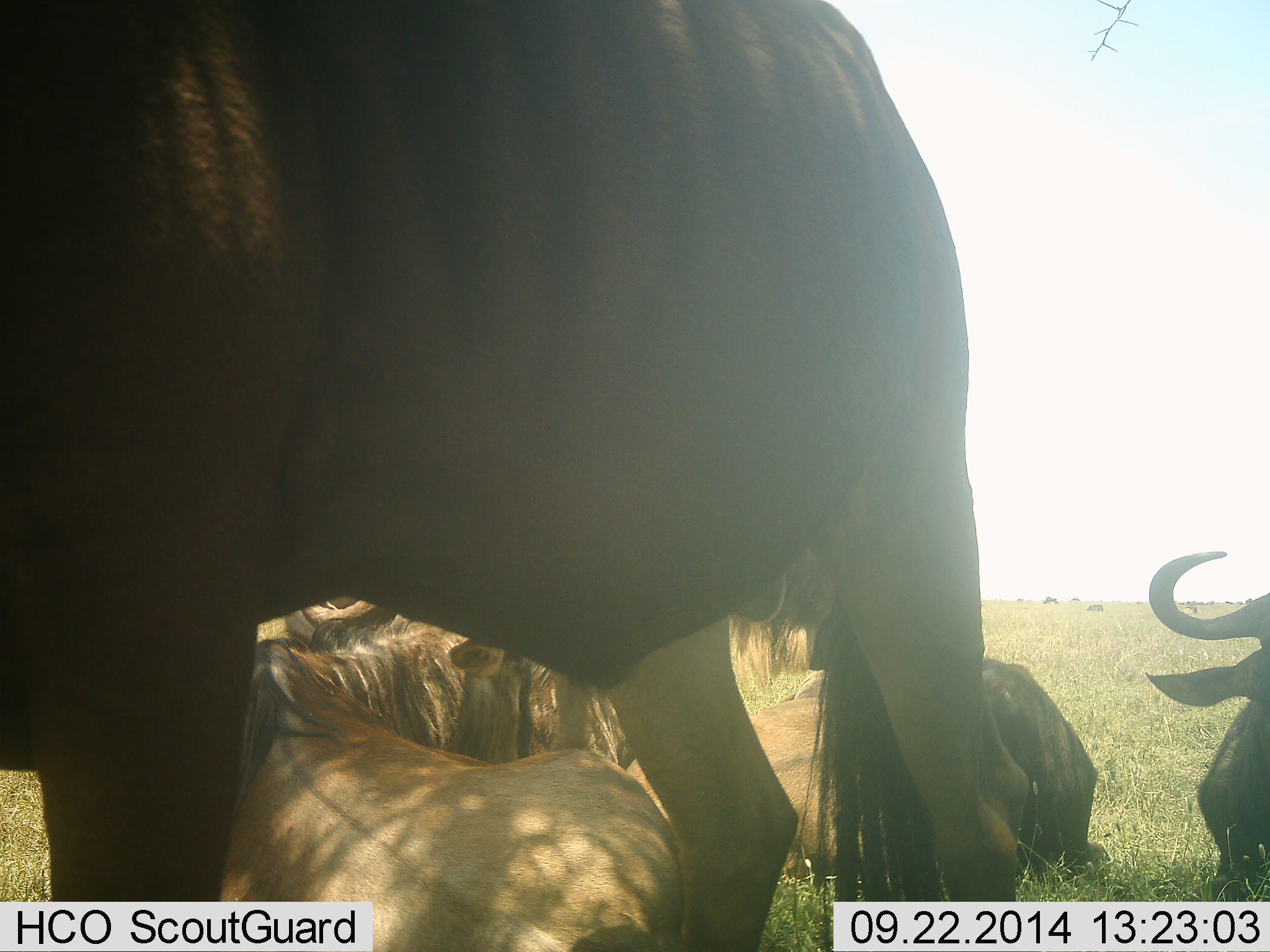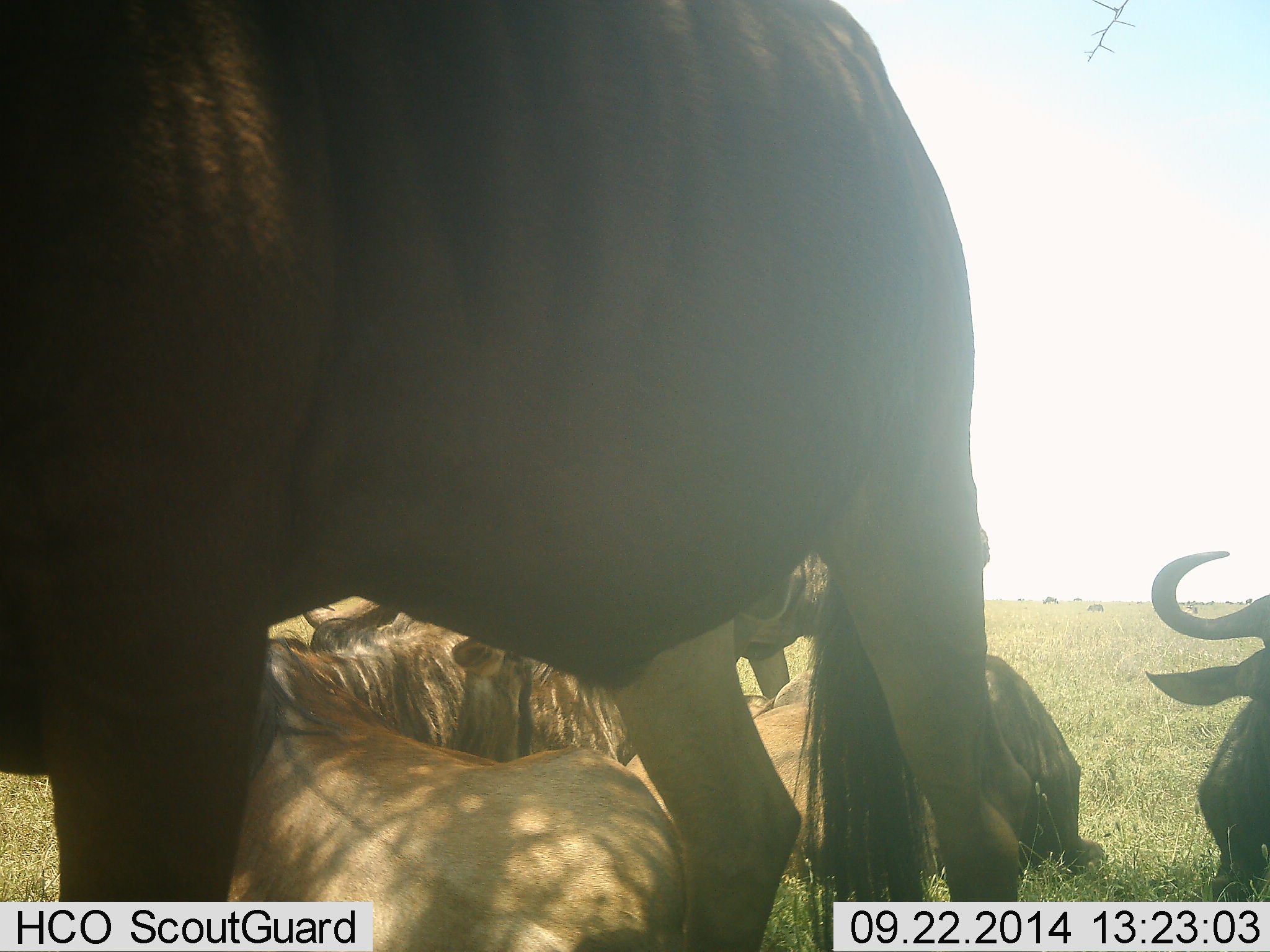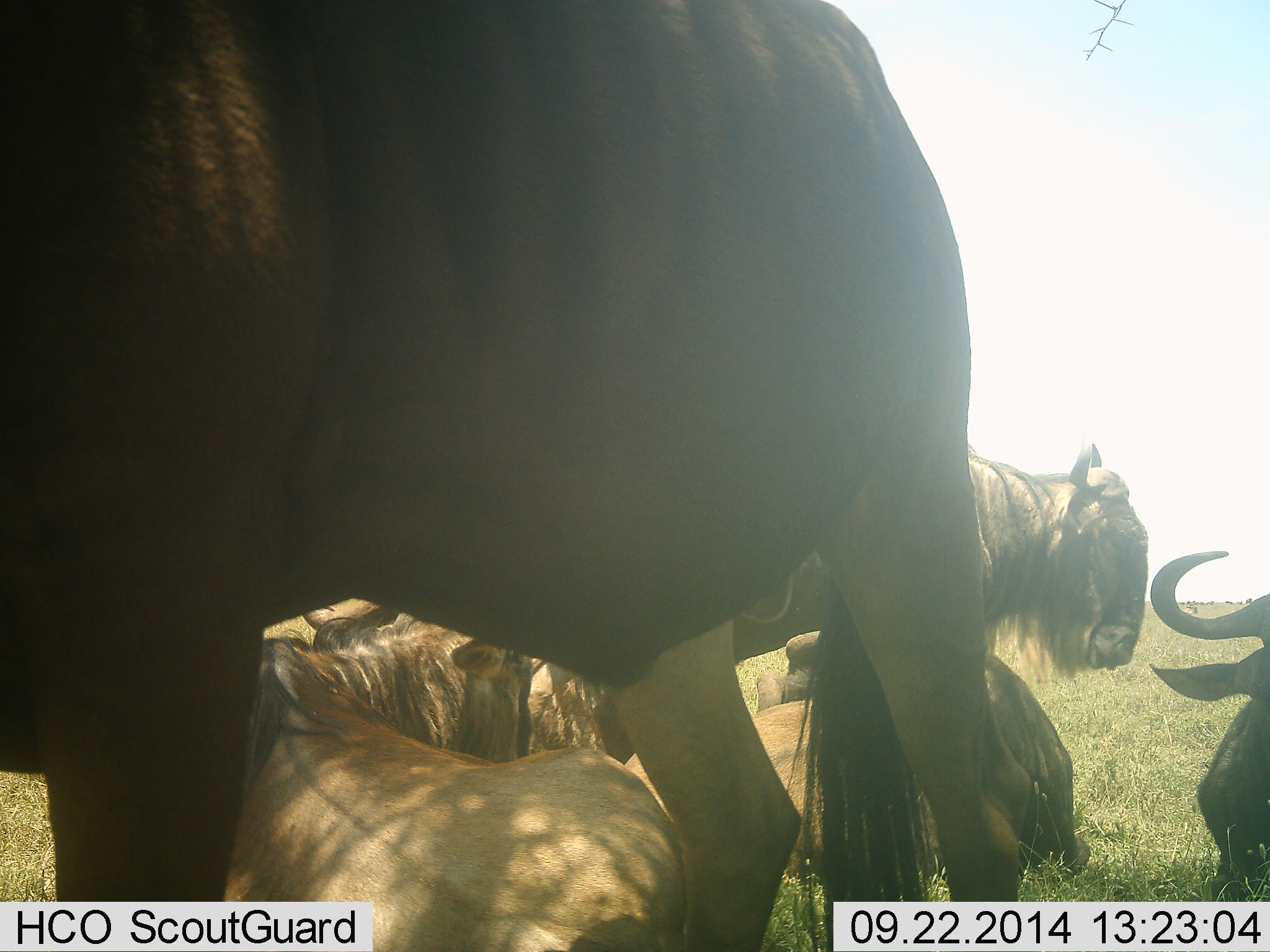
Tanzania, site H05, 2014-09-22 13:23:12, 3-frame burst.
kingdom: Animalia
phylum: Chordata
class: Mammalia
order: Artiodactyla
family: Bovidae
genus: Connochaetes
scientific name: Connochaetes taurinus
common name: blue wildebeest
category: wildebeest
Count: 6.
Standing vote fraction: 80%.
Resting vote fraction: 100%.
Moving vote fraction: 70%.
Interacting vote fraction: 0%.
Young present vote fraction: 0%.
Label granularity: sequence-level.